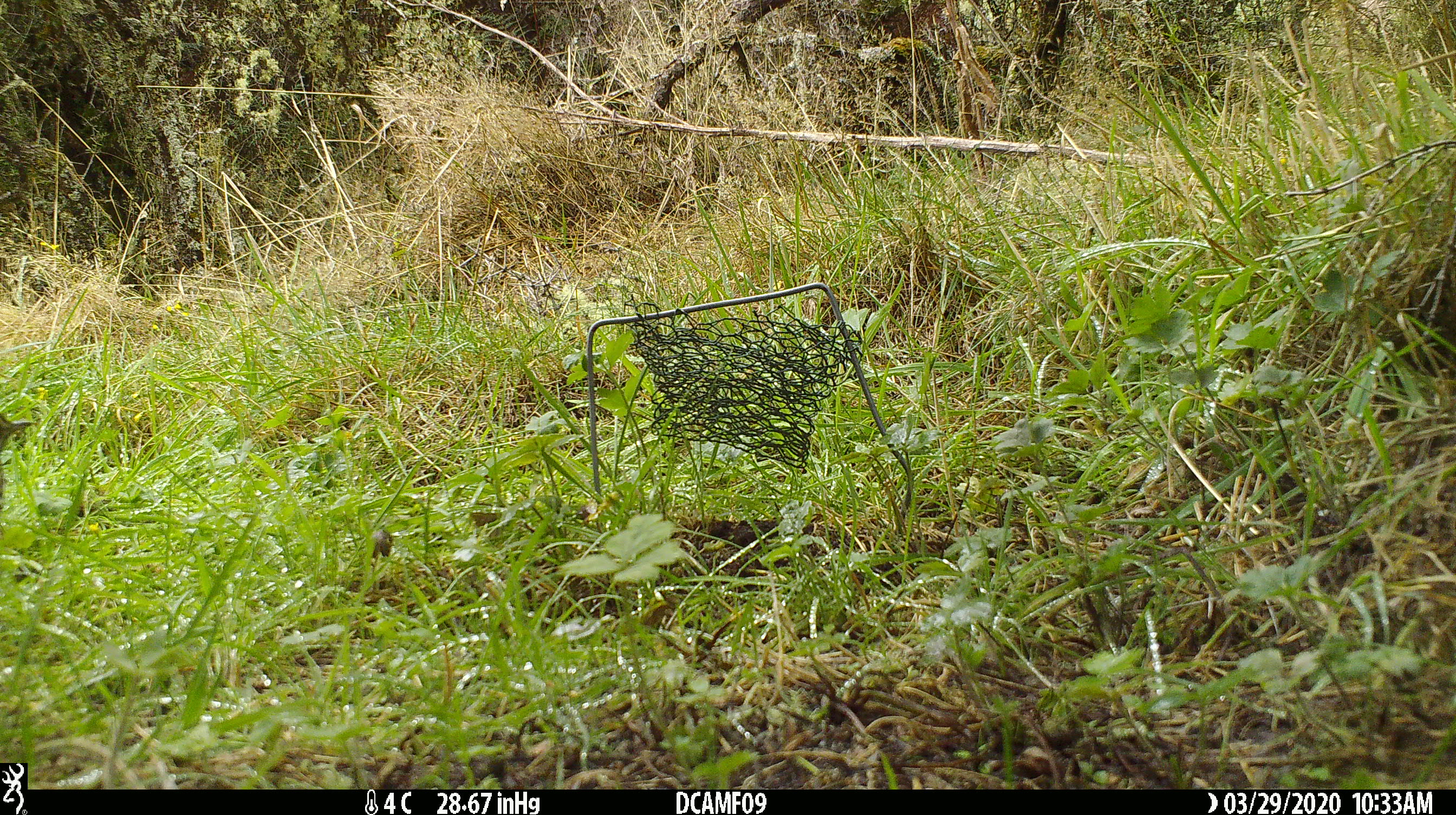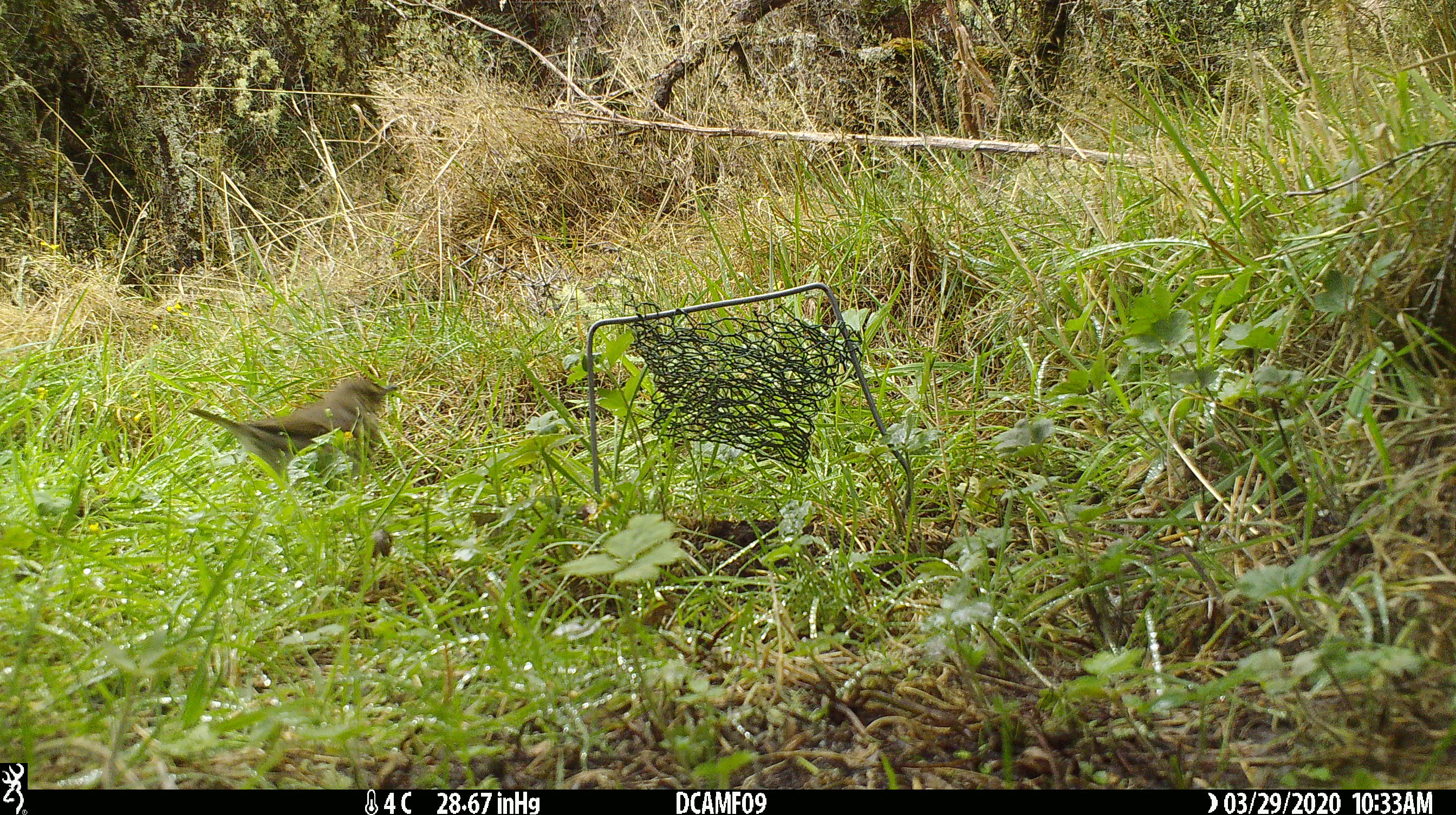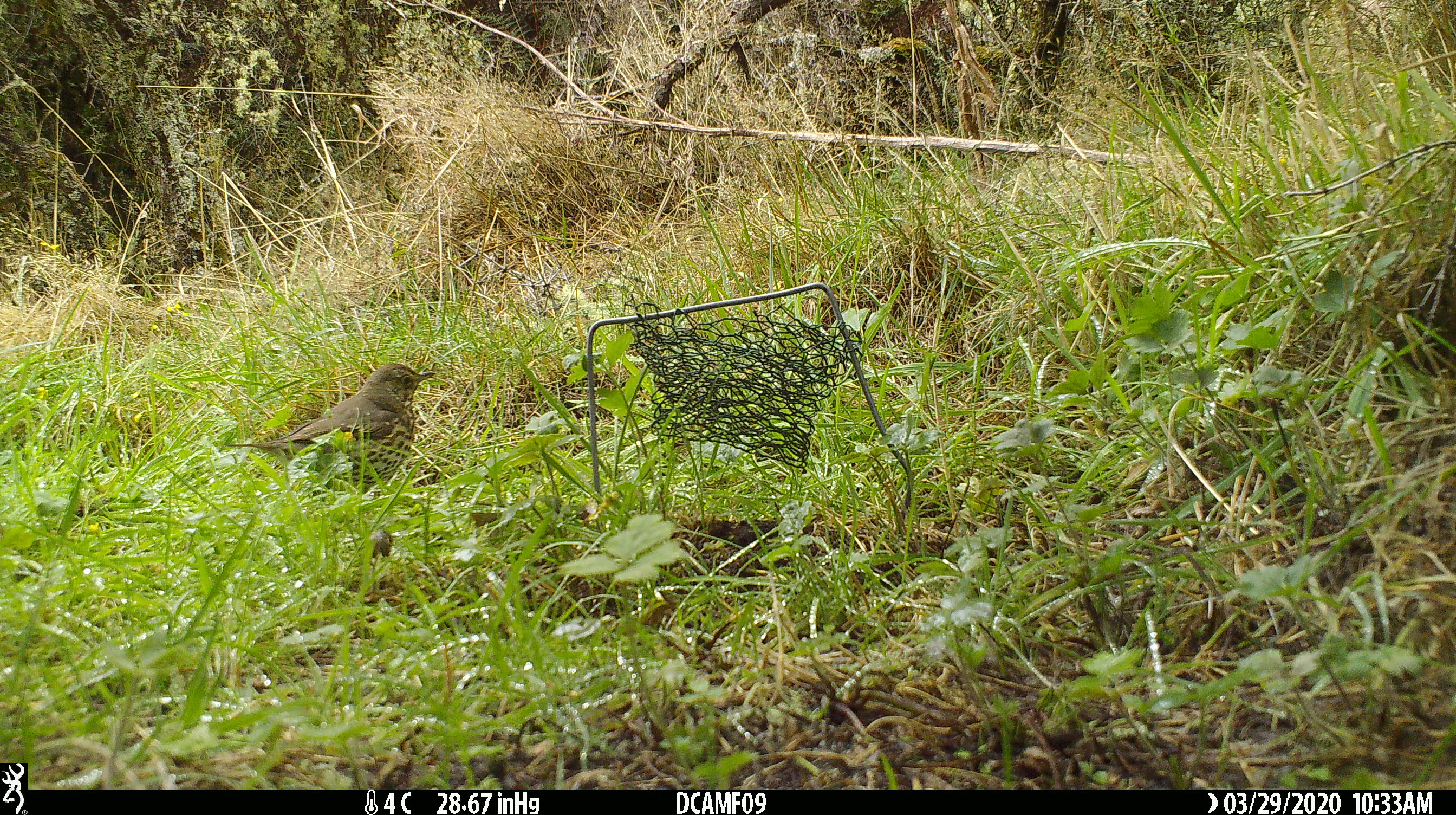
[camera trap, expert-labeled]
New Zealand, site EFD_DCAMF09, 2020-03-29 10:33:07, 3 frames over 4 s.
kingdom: Animalia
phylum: Chordata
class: Aves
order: Passeriformes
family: Turdidae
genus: Turdus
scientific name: Turdus philomelos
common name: song thrush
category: thrush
Thrush (song thrush) (Turdus philomelos).